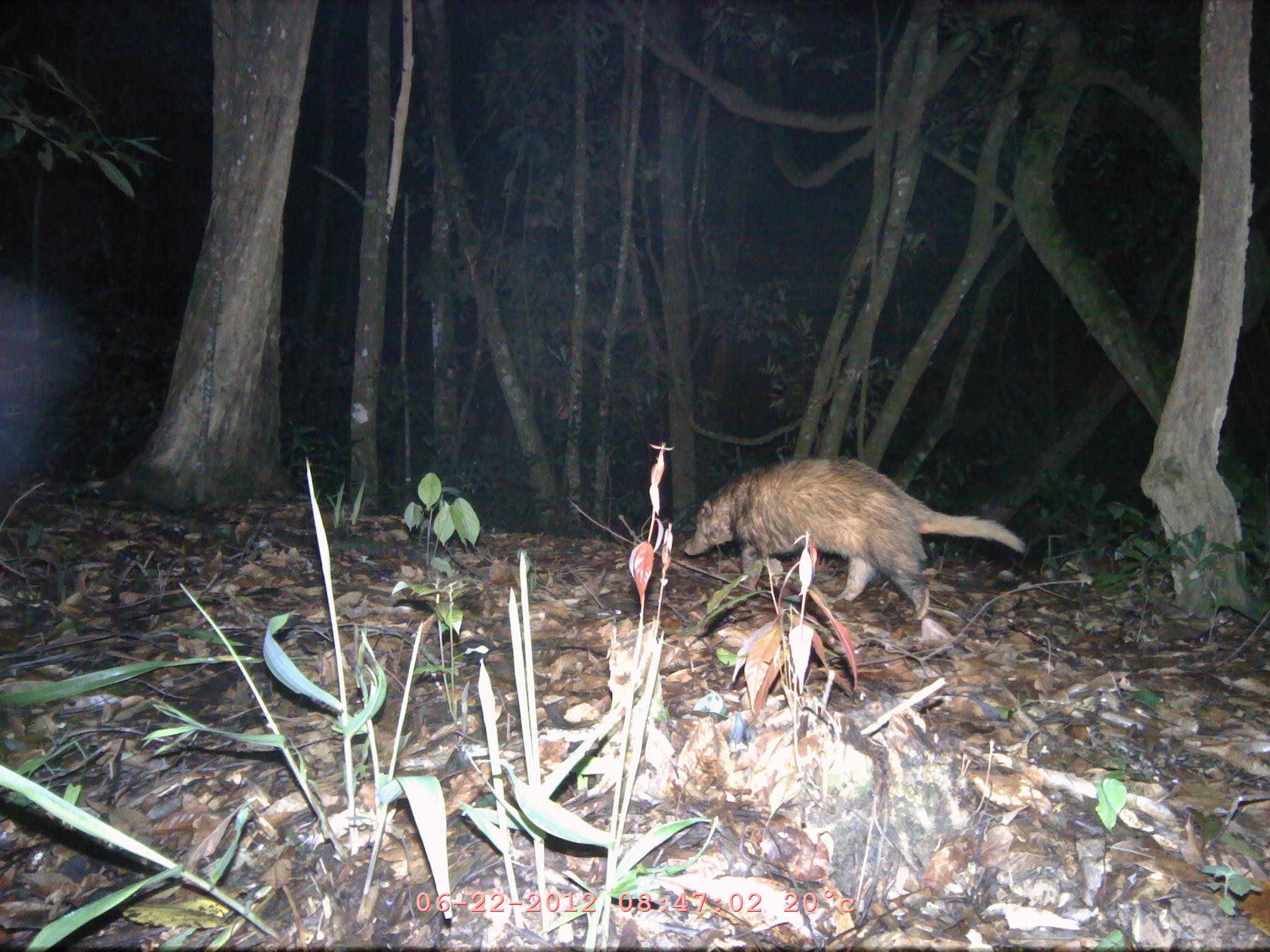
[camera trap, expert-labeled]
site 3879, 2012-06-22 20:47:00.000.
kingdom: Animalia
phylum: Chordata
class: Mammalia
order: Carnivora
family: Mustelidae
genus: Arctonyx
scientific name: Arctonyx collaris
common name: greater hog badger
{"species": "Arctonyx collaris (greater hog badger)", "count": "1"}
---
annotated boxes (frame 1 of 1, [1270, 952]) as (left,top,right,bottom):
arctonyx collaris: (679,455,1025,622)